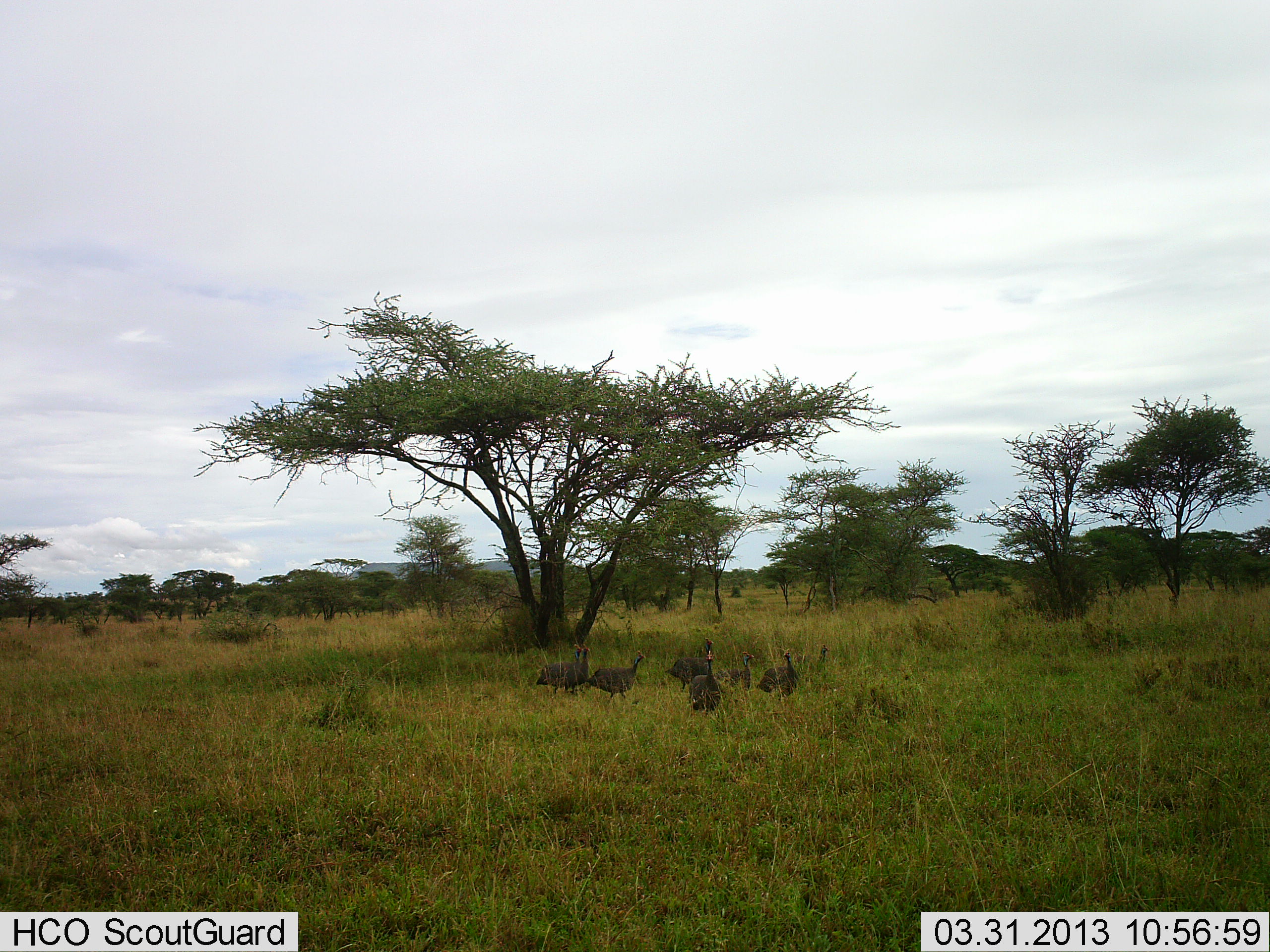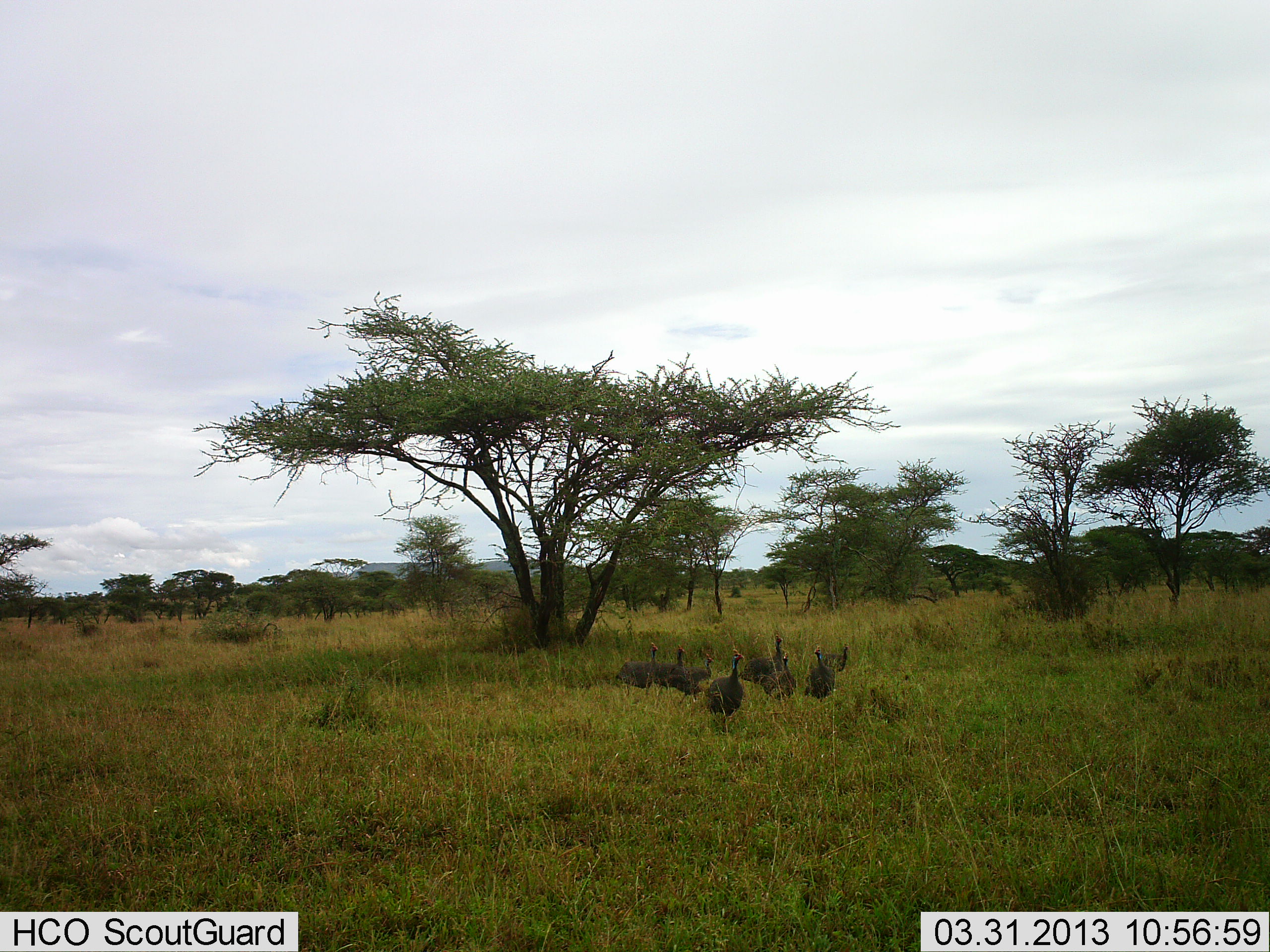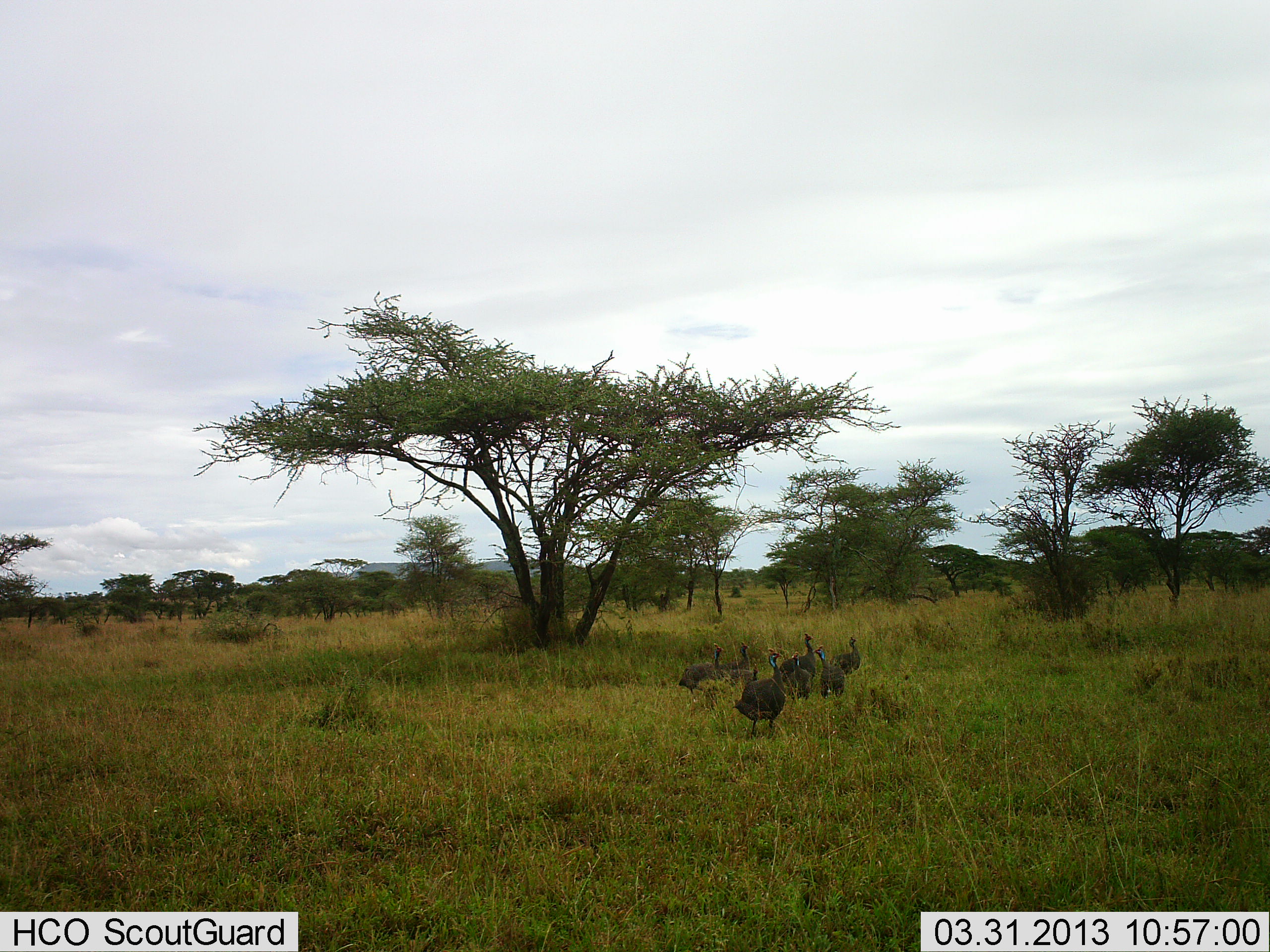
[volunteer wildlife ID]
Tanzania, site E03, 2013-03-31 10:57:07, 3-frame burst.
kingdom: Animalia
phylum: Chordata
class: Aves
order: Galliformes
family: Numididae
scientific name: Numididae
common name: guinea fowl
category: guineafowl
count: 7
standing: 12%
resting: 0%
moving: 94%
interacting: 0%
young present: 6%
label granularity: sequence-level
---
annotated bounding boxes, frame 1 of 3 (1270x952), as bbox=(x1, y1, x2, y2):
animal: bbox=(584, 650, 646, 700); bbox=(664, 637, 714, 693); bbox=(535, 644, 585, 694); bbox=(754, 648, 798, 702); bbox=(688, 651, 722, 715); bbox=(554, 643, 591, 695); bbox=(714, 651, 754, 695); bbox=(817, 643, 830, 663)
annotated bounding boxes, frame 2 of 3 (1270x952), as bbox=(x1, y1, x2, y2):
animal: bbox=(704, 649, 745, 723); bbox=(663, 654, 714, 705); bbox=(614, 643, 659, 697); bbox=(737, 634, 784, 685); bbox=(643, 644, 686, 697); bbox=(758, 651, 797, 701); bbox=(804, 646, 836, 699); bbox=(823, 643, 850, 673)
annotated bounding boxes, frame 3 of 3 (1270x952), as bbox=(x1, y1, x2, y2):
animal: bbox=(732, 649, 787, 740); bbox=(679, 643, 724, 697); bbox=(779, 632, 816, 681); bbox=(812, 645, 845, 699); bbox=(785, 651, 813, 702); bbox=(828, 636, 860, 676); bbox=(718, 641, 751, 670); bbox=(722, 663, 758, 687)